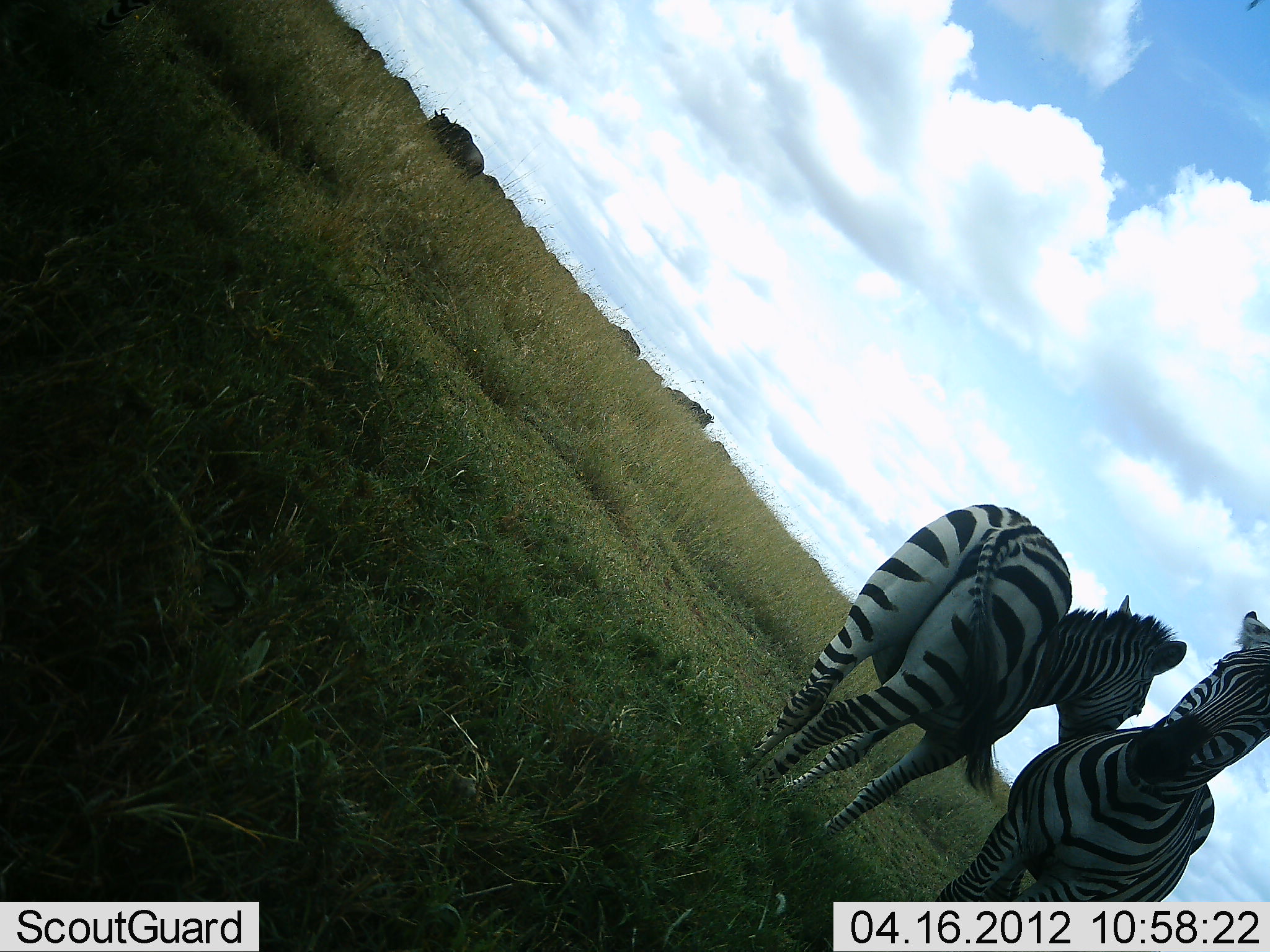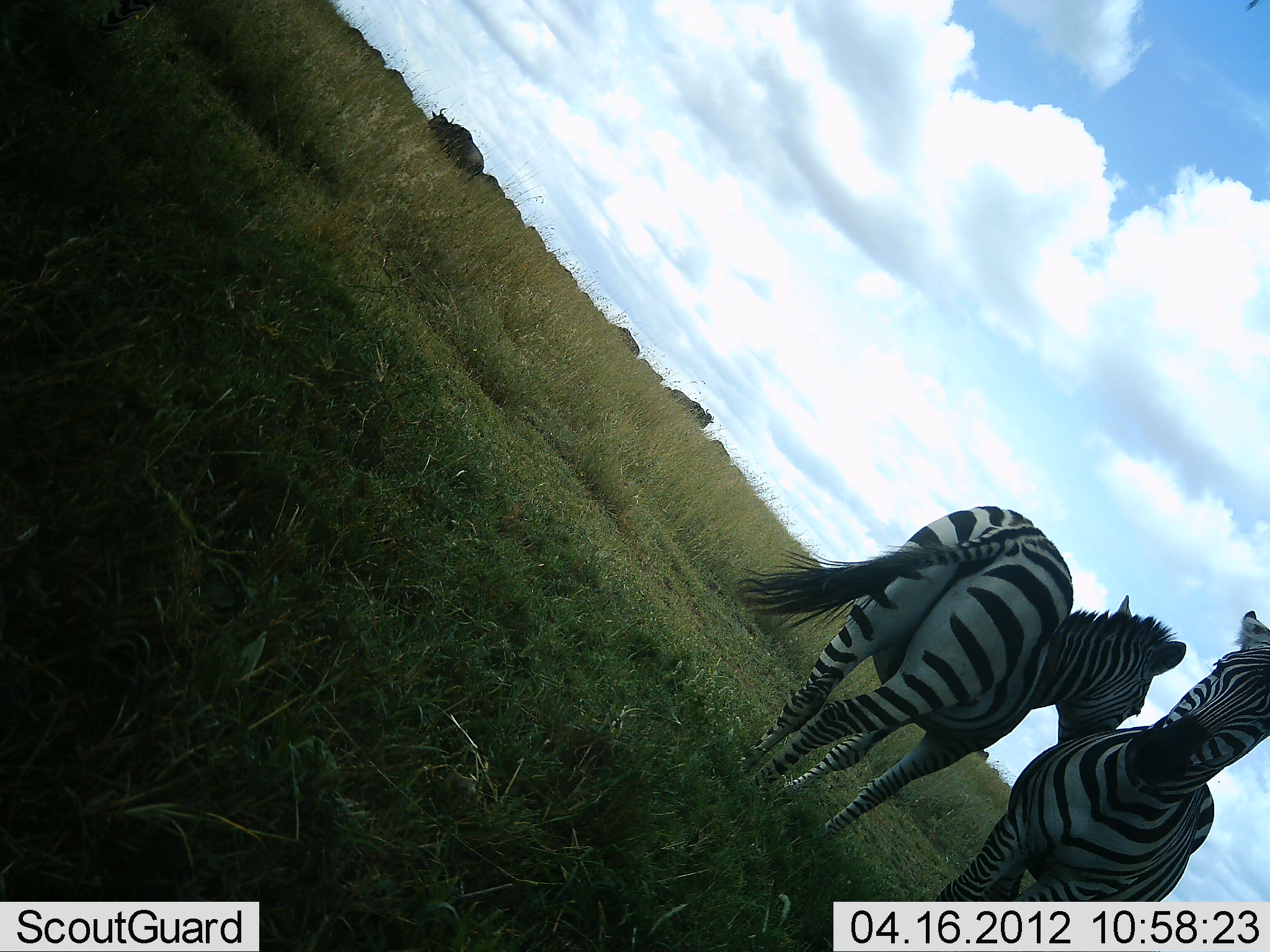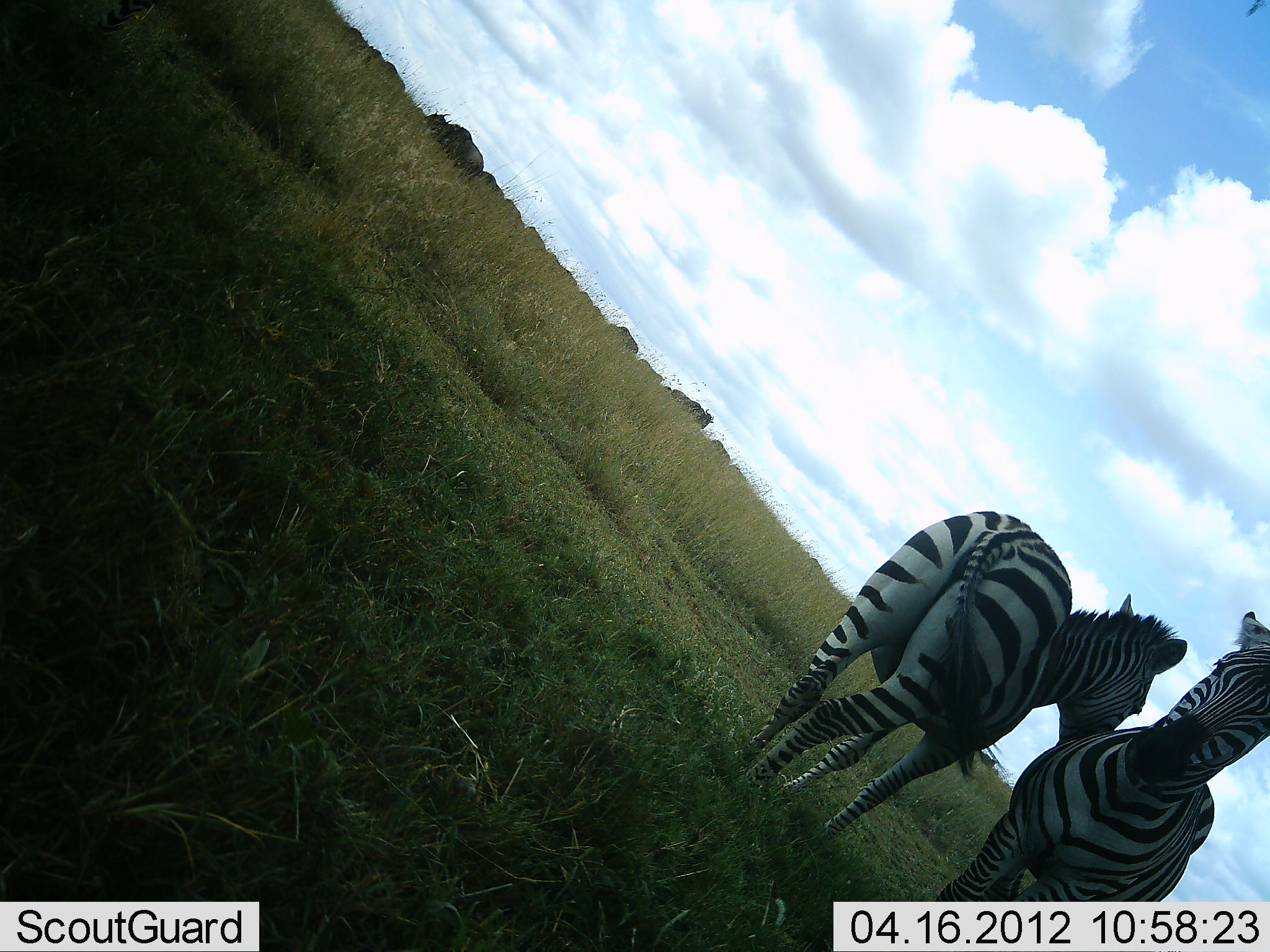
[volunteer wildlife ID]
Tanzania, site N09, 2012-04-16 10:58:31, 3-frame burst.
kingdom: Animalia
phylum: Chordata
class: Mammalia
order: Artiodactyla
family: Bovidae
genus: Connochaetes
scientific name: Connochaetes taurinus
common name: blue wildebeest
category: wildebeest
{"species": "wildebeest (blue wildebeest) (Connochaetes taurinus)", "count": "10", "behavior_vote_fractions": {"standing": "64%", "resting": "9%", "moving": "27%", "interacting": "0%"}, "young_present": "0%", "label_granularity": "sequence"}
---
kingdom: Animalia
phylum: Chordata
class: Mammalia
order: Perissodactyla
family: Equidae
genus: Equus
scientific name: Equus quagga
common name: plains zebra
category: zebra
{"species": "zebra (plains zebra) (Equus quagga)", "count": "2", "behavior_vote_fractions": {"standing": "95%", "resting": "5%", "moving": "0%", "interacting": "9%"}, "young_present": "0%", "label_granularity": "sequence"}